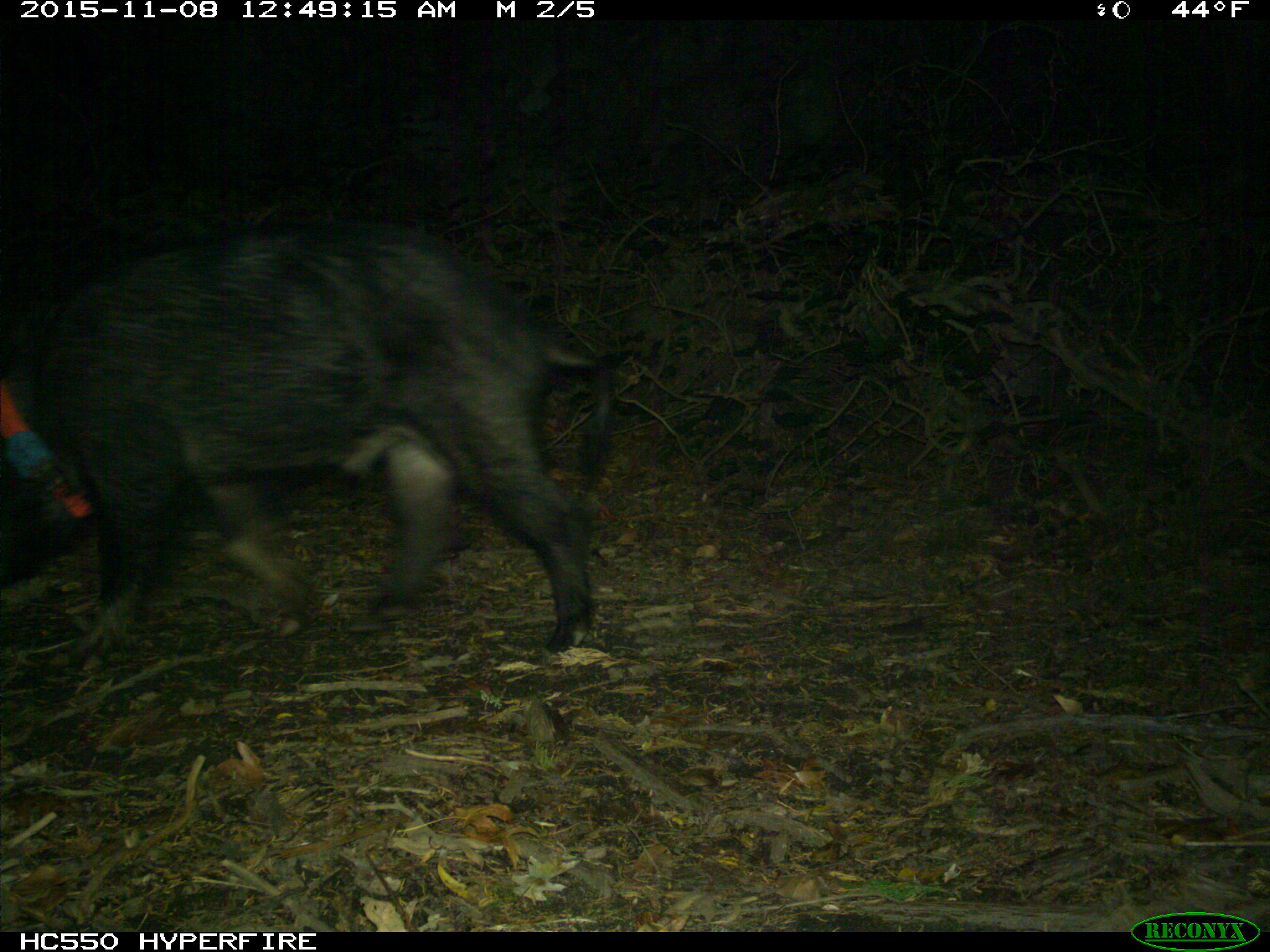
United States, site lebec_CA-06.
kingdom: Animalia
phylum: Chordata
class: Mammalia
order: Artiodactyla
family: Suidae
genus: Sus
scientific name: Sus scrofa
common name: wild boar